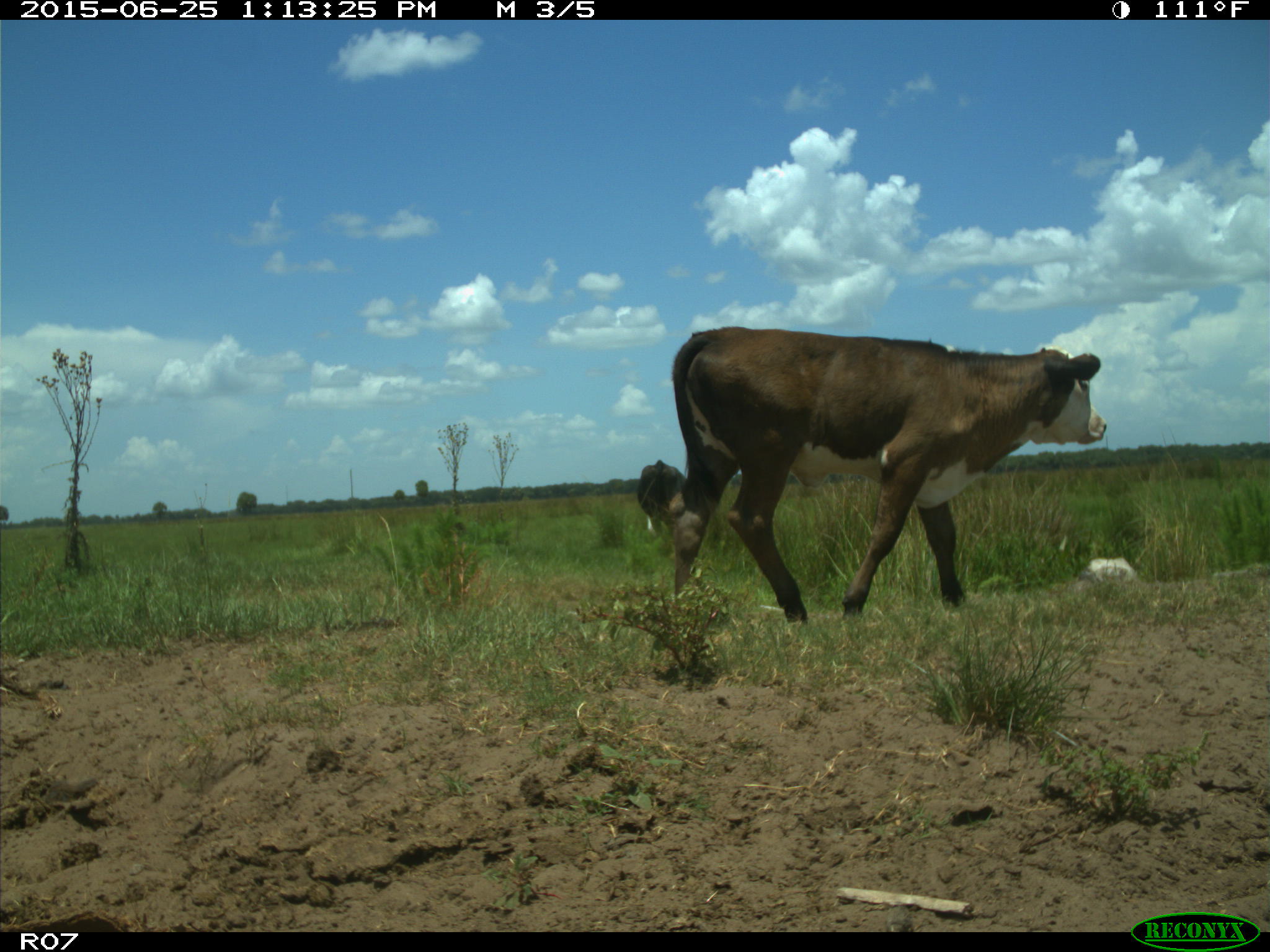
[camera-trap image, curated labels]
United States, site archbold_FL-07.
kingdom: Animalia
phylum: Chordata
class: Mammalia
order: Artiodactyla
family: Bovidae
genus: Bos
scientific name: Bos taurus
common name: domestic cow